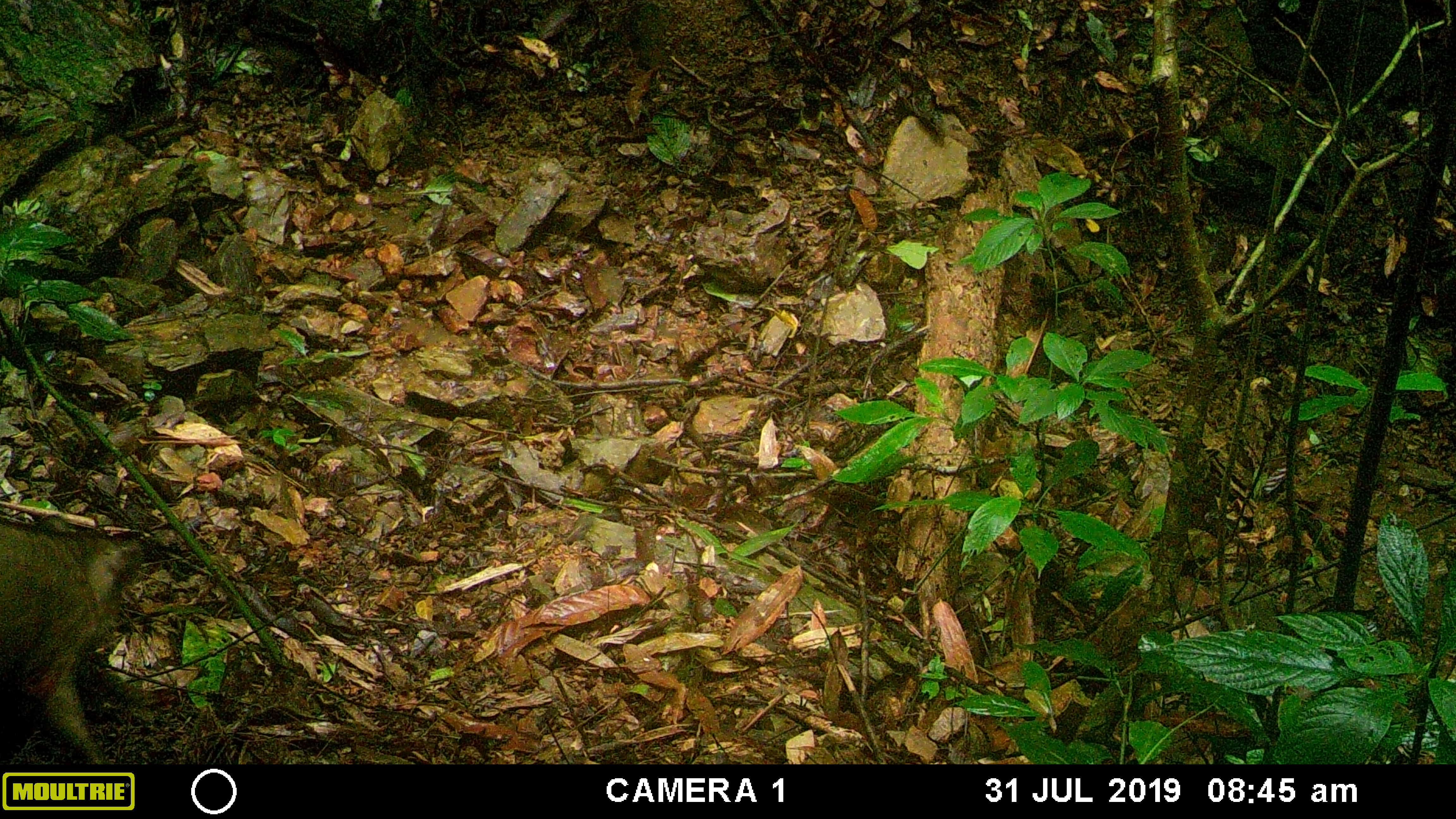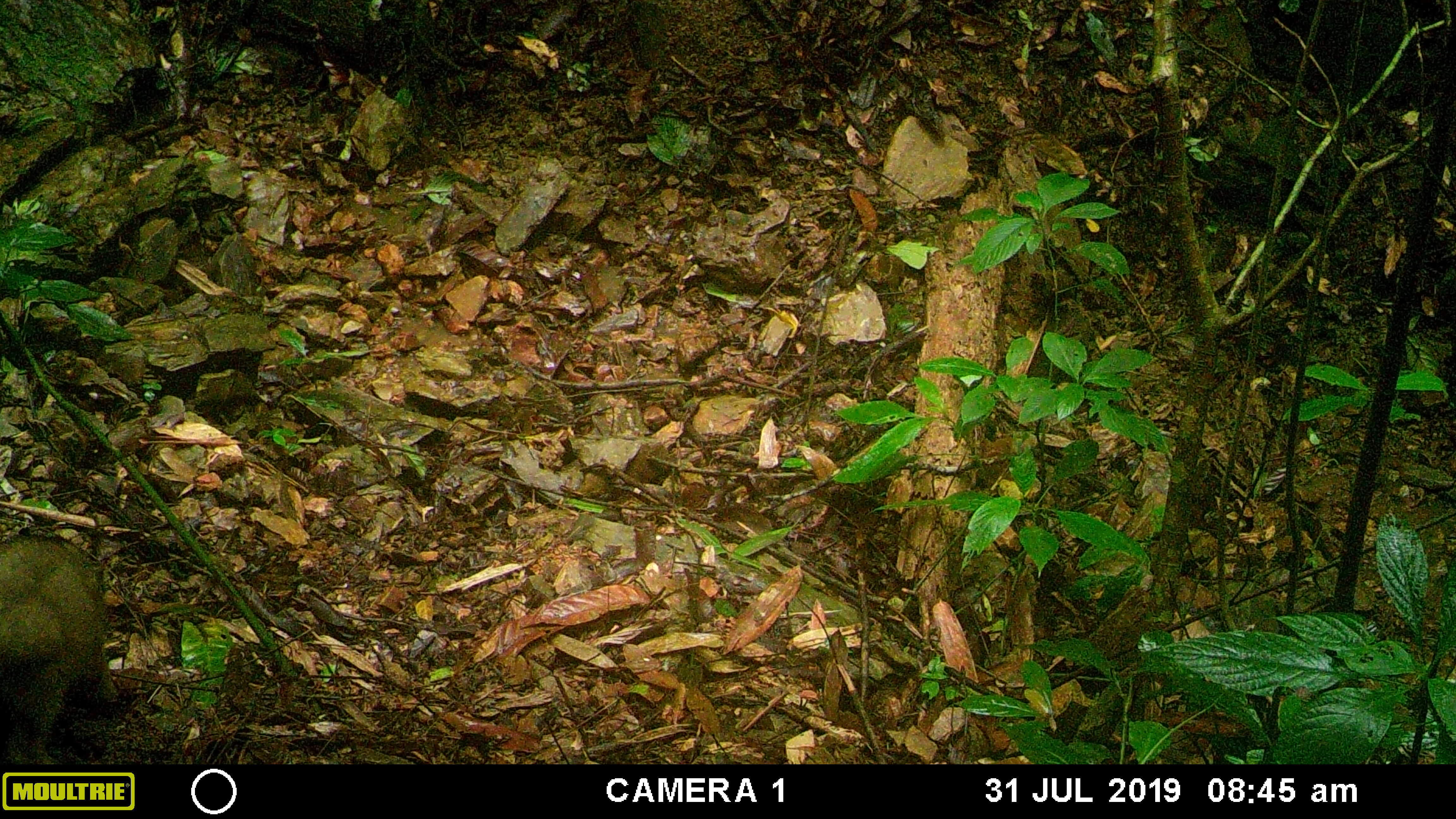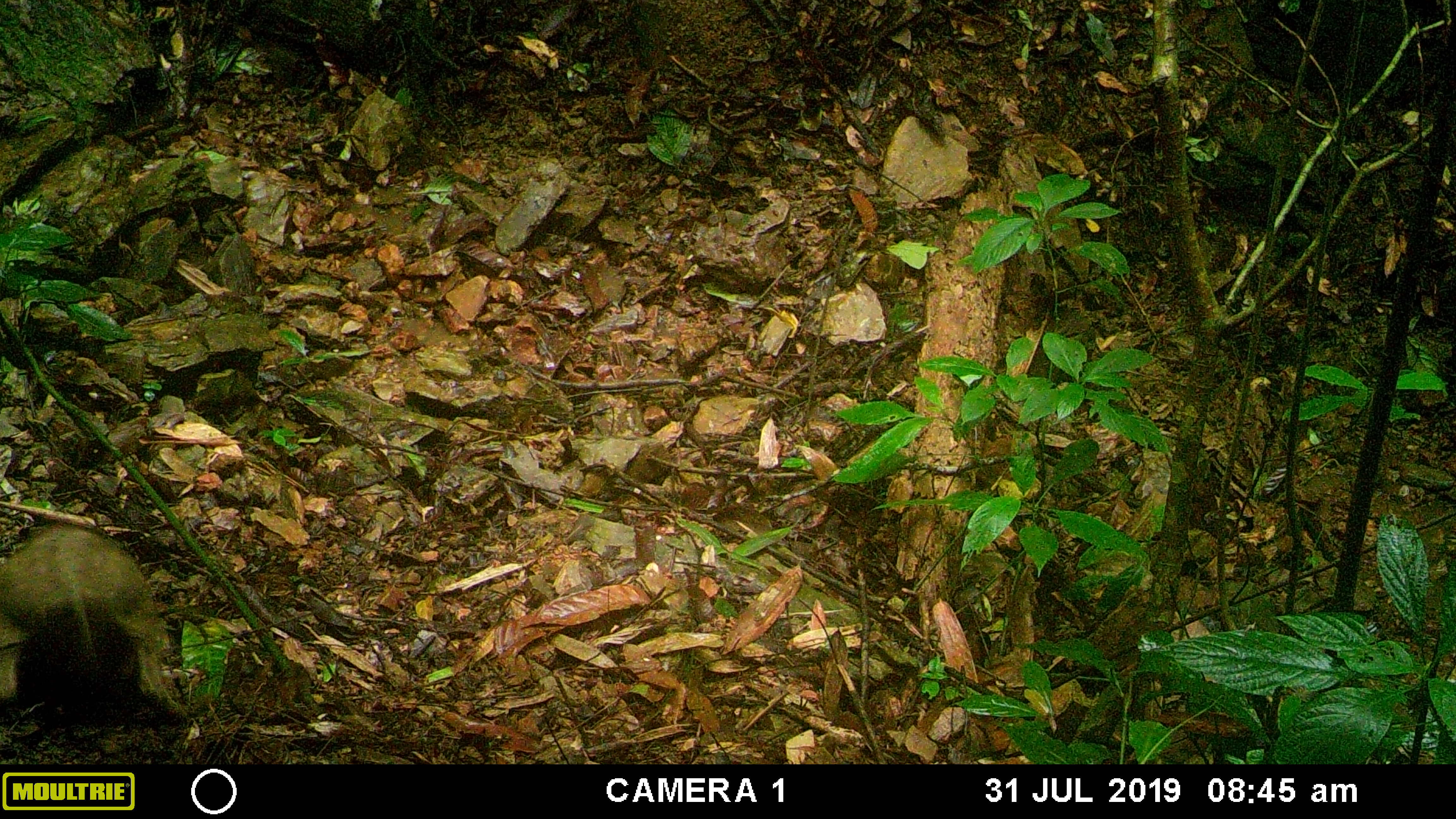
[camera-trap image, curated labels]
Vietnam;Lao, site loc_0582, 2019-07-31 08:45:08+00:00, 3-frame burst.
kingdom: Animalia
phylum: Chordata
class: Mammalia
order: Artiodactyla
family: Suidae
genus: Sus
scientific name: Sus scrofa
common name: eurasian wild pig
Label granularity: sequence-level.